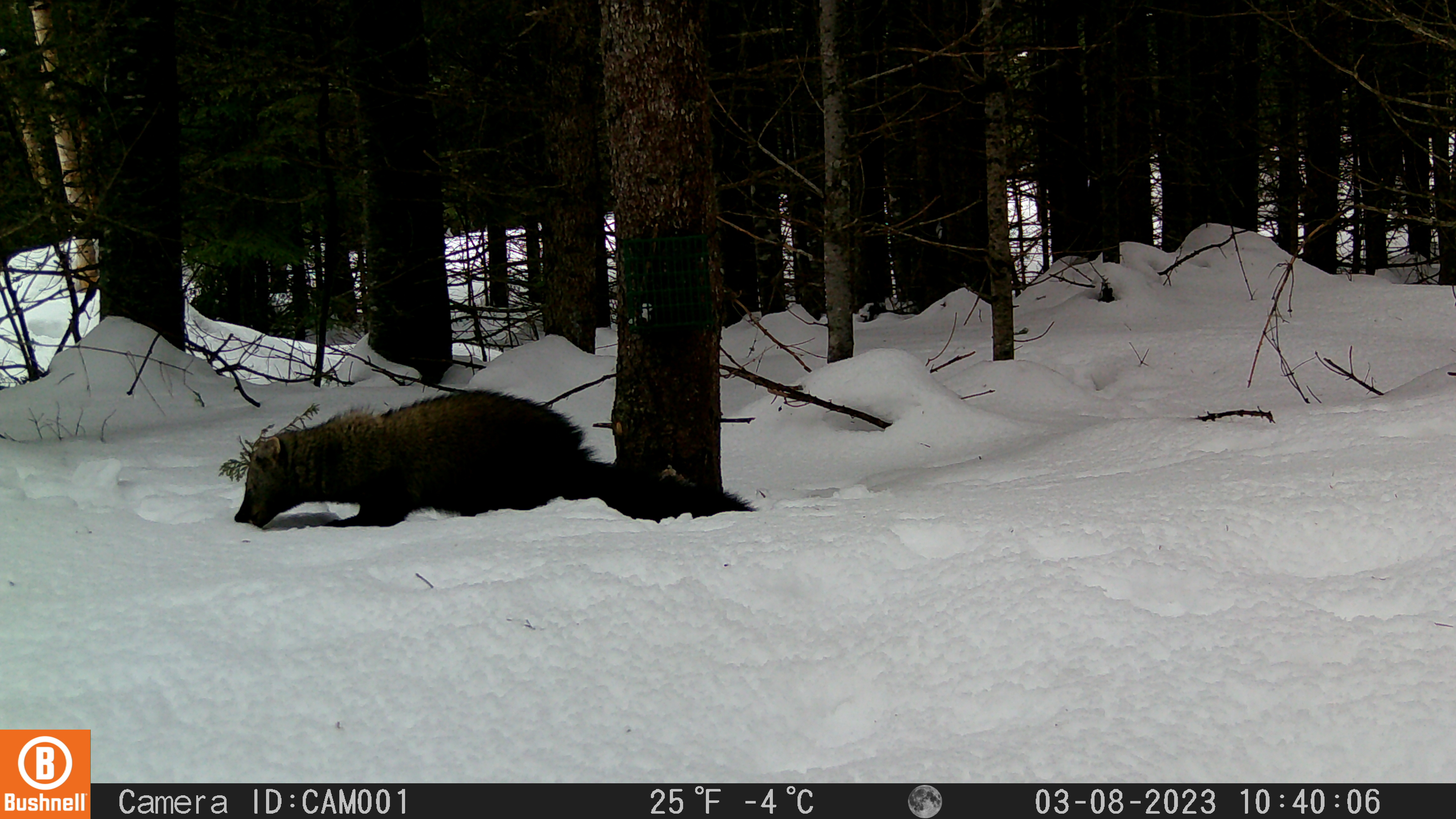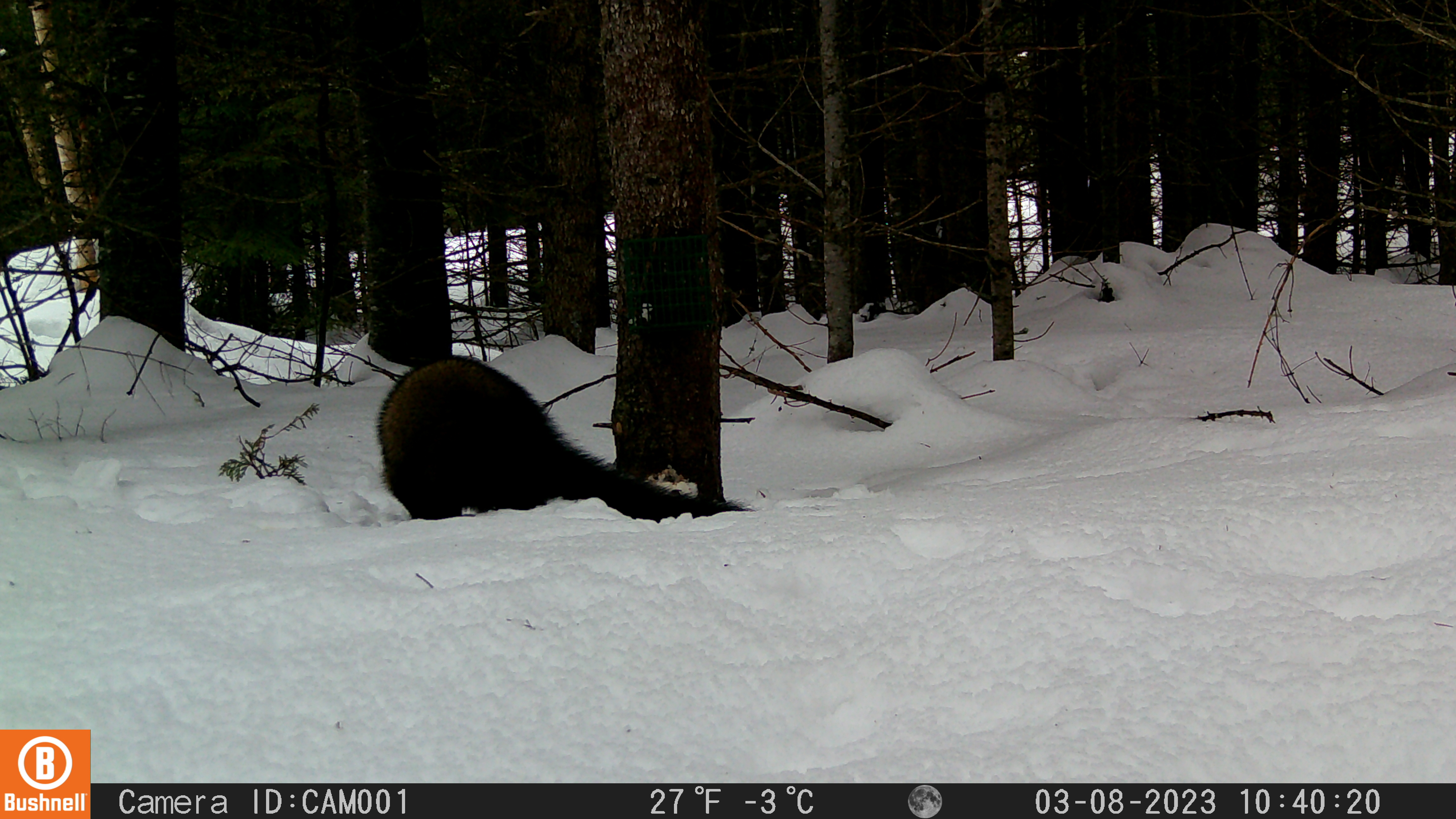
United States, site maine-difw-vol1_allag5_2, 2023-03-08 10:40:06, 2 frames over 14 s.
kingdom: Animalia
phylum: Chordata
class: Mammalia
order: Carnivora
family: Mustelidae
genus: Pekania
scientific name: Pekania pennanti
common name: fisher